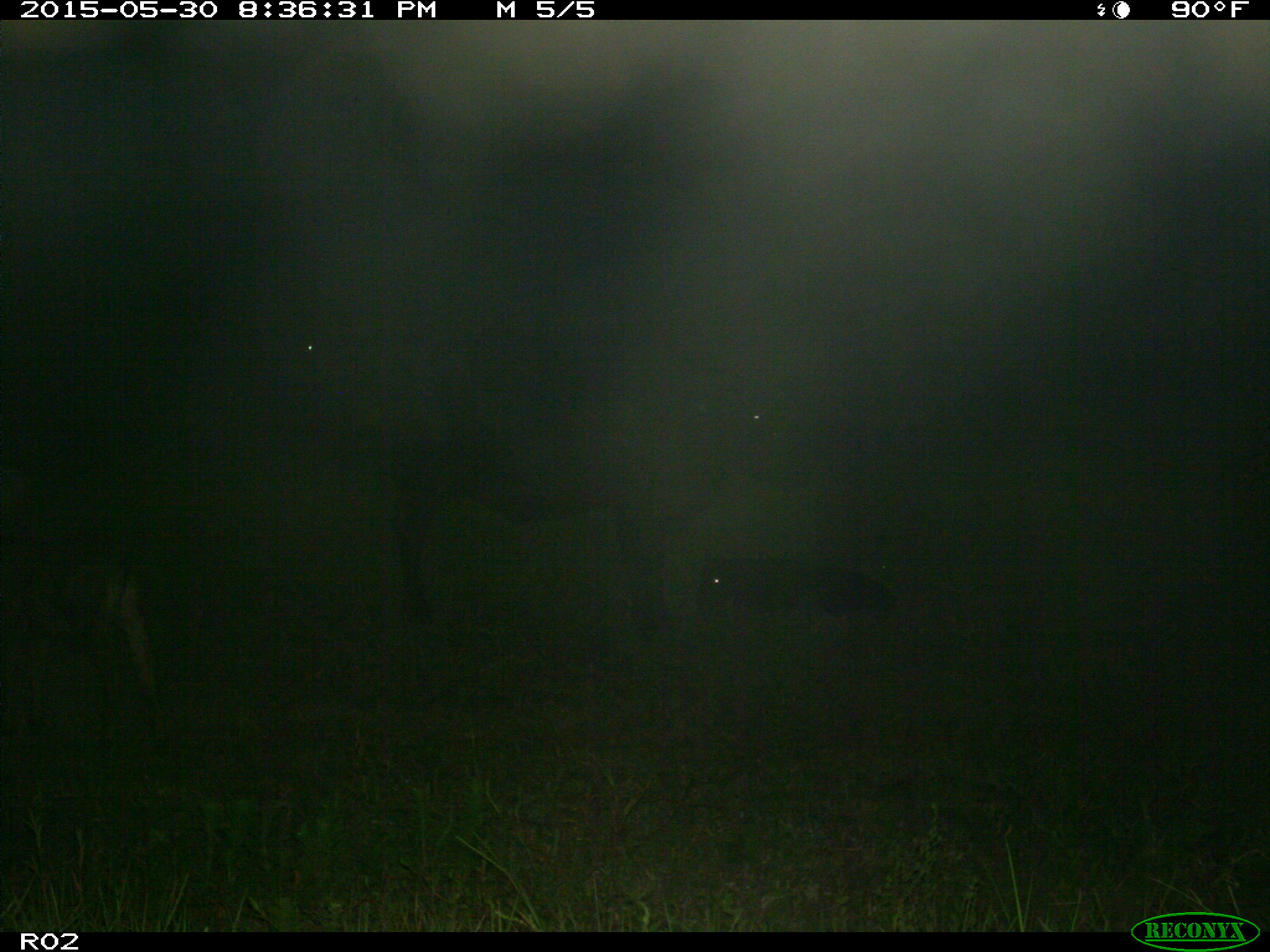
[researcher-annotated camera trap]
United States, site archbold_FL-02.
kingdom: Animalia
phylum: Chordata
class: Mammalia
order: Artiodactyla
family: Bovidae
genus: Bos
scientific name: Bos taurus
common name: domestic cow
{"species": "Bos taurus (domestic cow)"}